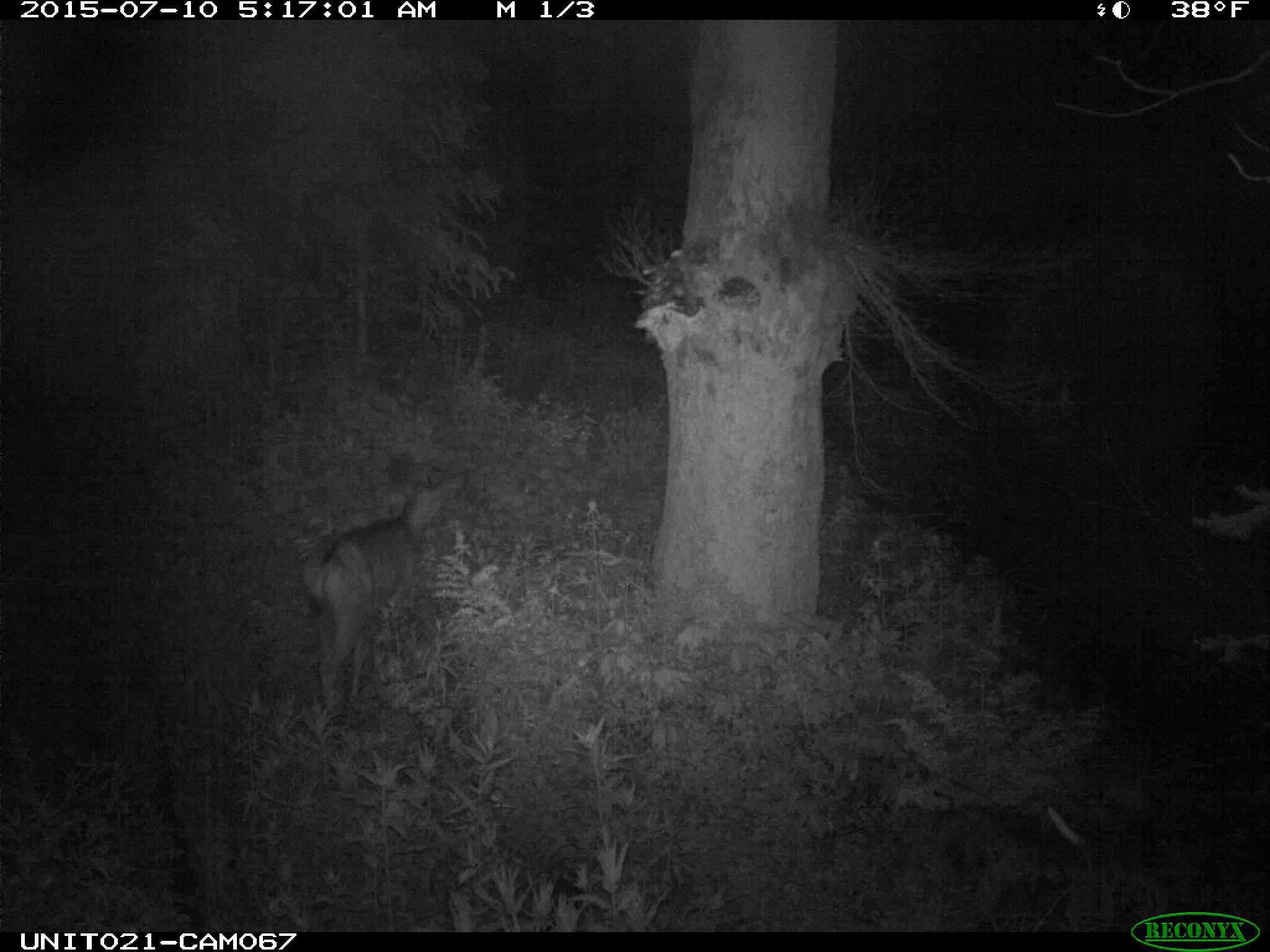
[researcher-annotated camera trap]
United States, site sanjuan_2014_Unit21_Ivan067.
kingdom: Animalia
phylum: Chordata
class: Mammalia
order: Artiodactyla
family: Cervidae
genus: Odocoileus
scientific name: Odocoileus hemionus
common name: mule deer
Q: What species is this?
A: Odocoileus hemionus (mule deer).